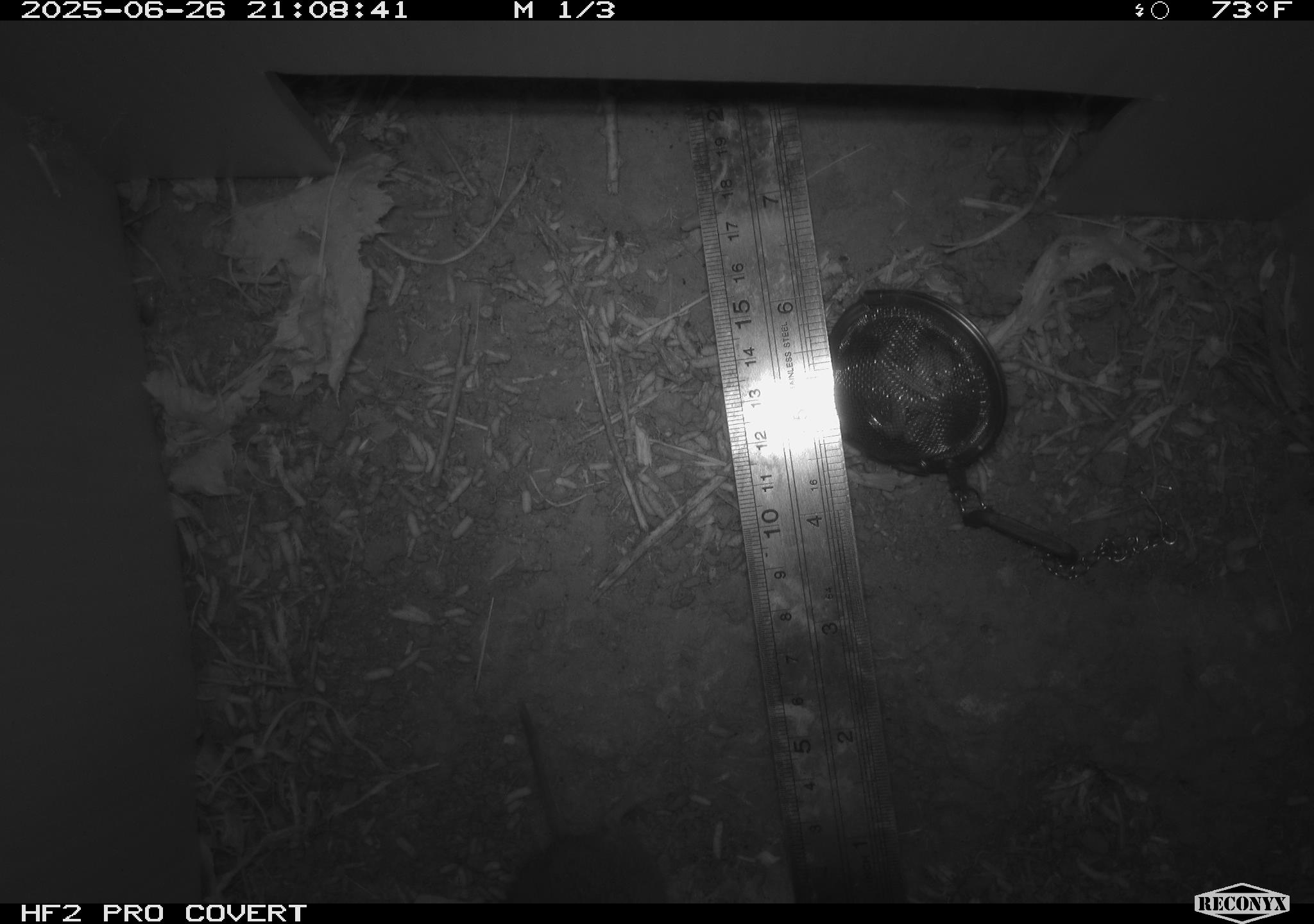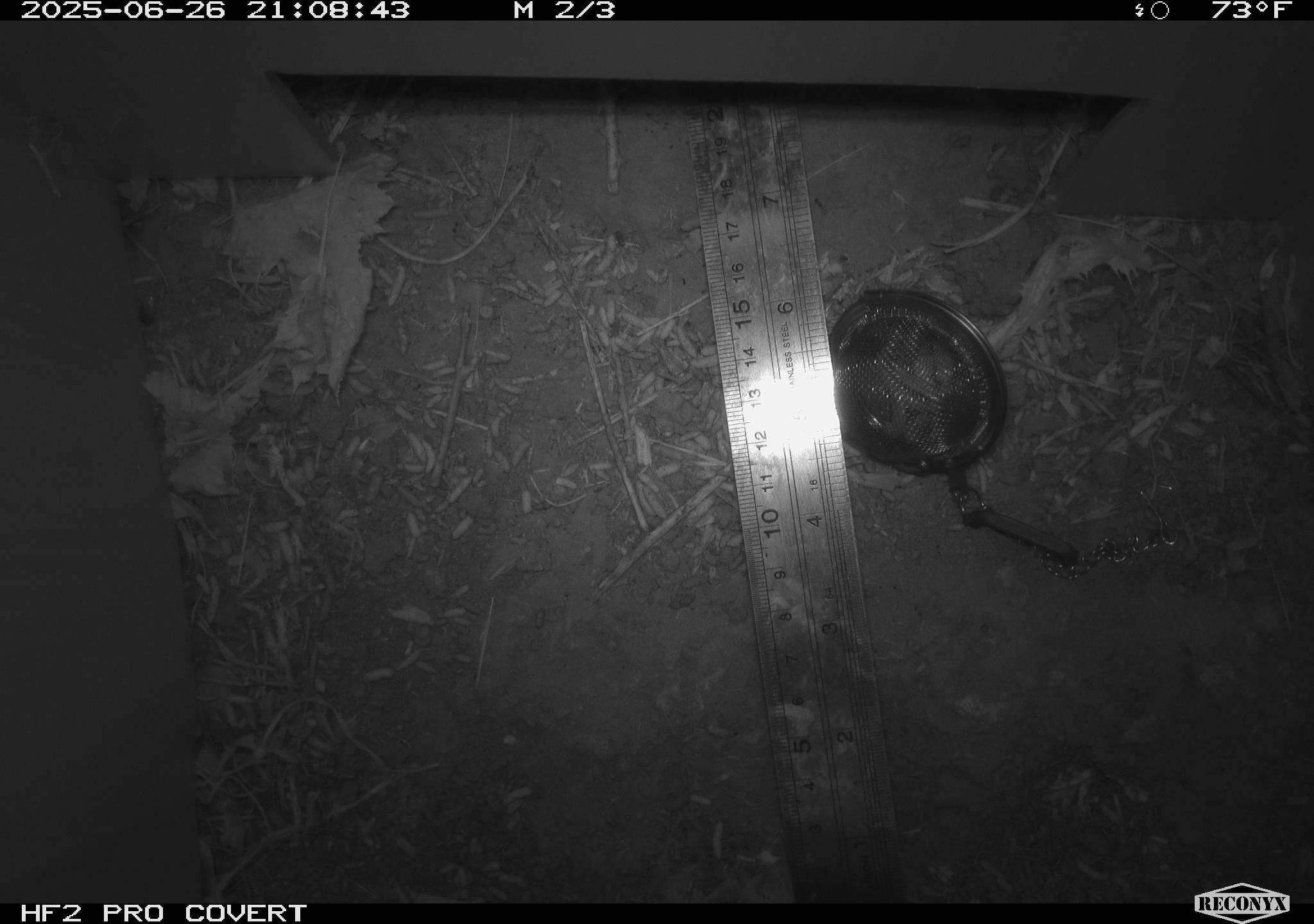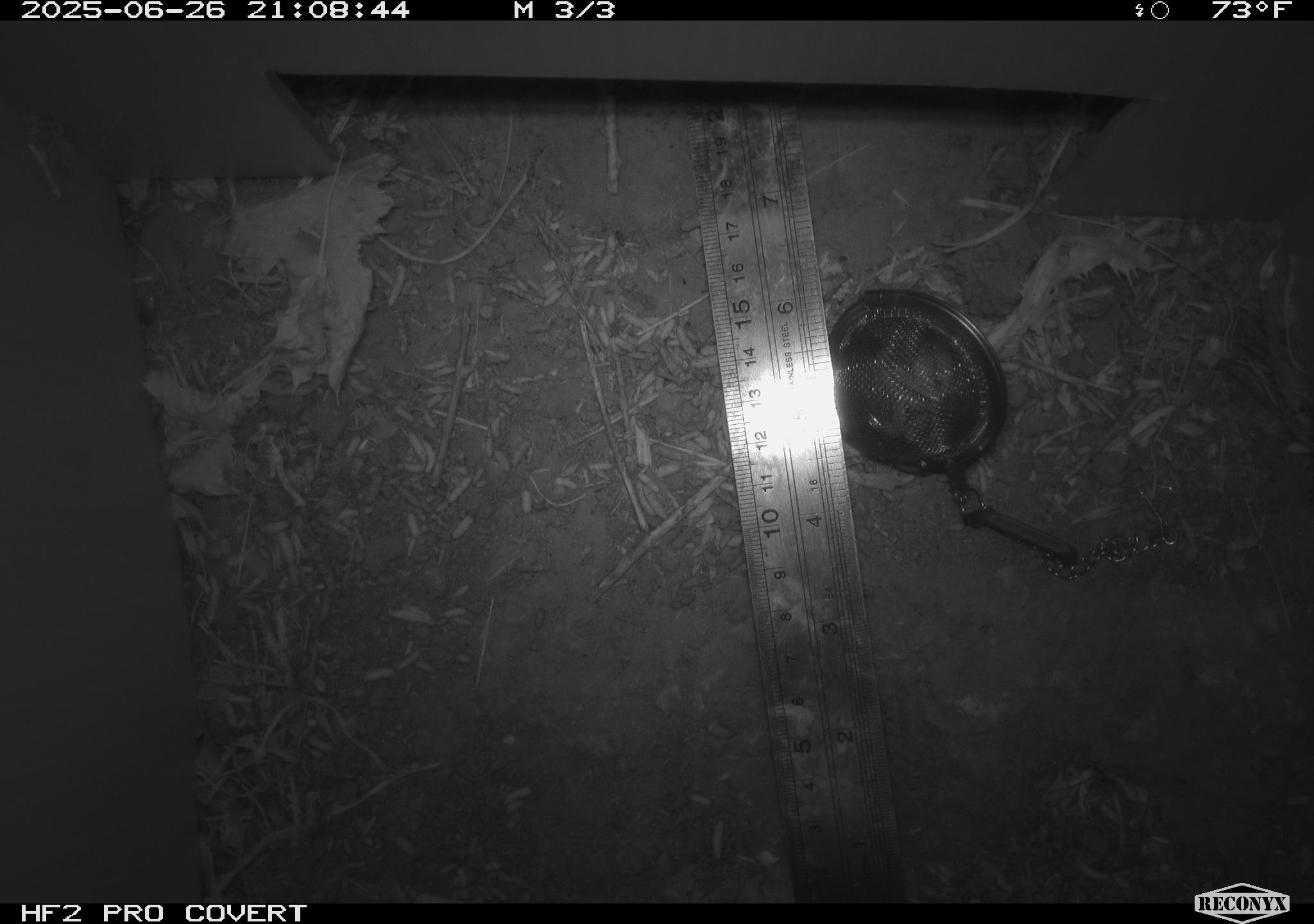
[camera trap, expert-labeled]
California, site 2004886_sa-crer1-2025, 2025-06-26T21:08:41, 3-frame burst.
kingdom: Animalia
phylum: Chordata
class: Mammalia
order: Rodentia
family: Cricetidae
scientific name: Arvicolinae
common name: voles, lemmings, and muskrats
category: arvicolinae subfamily